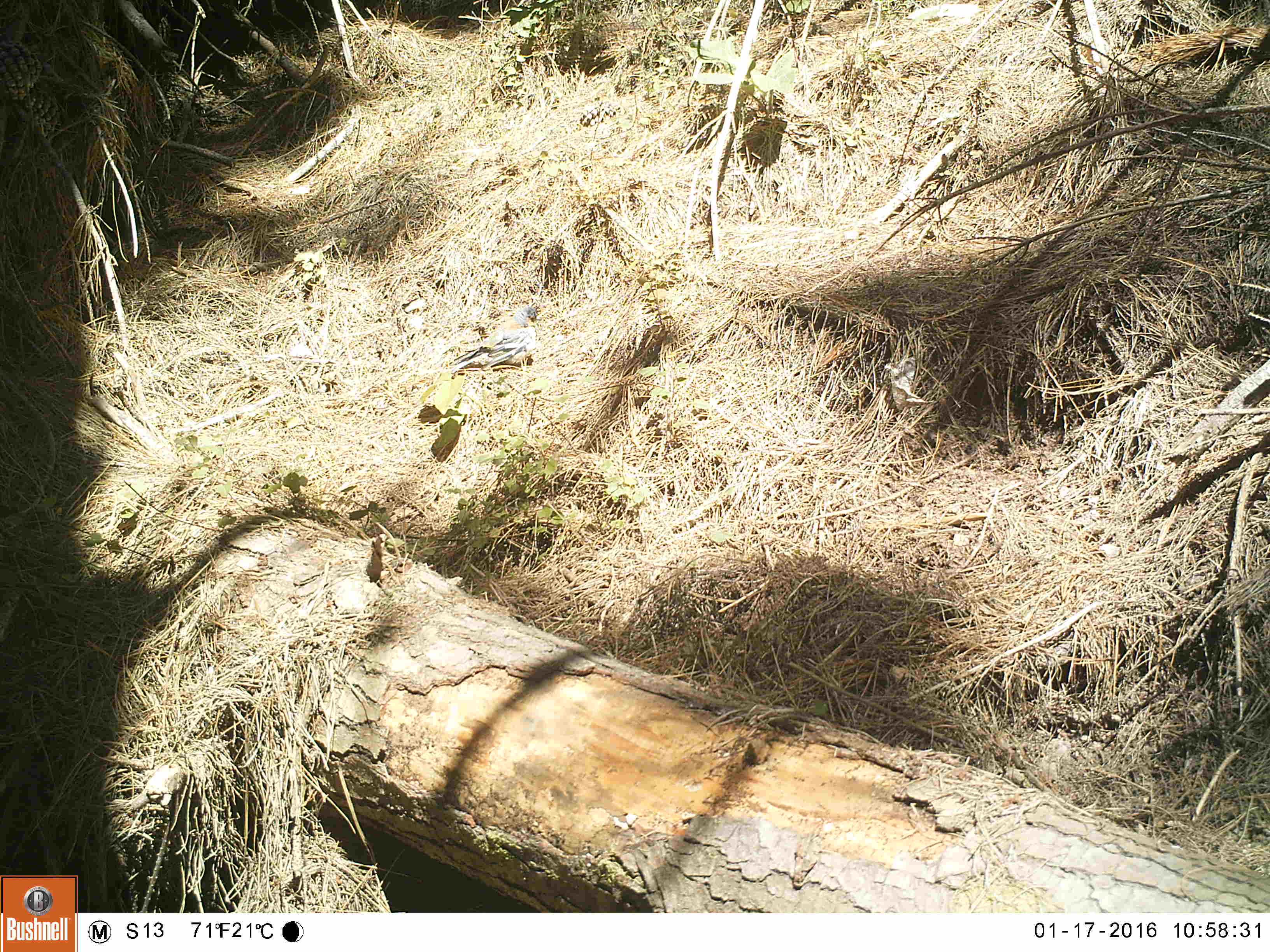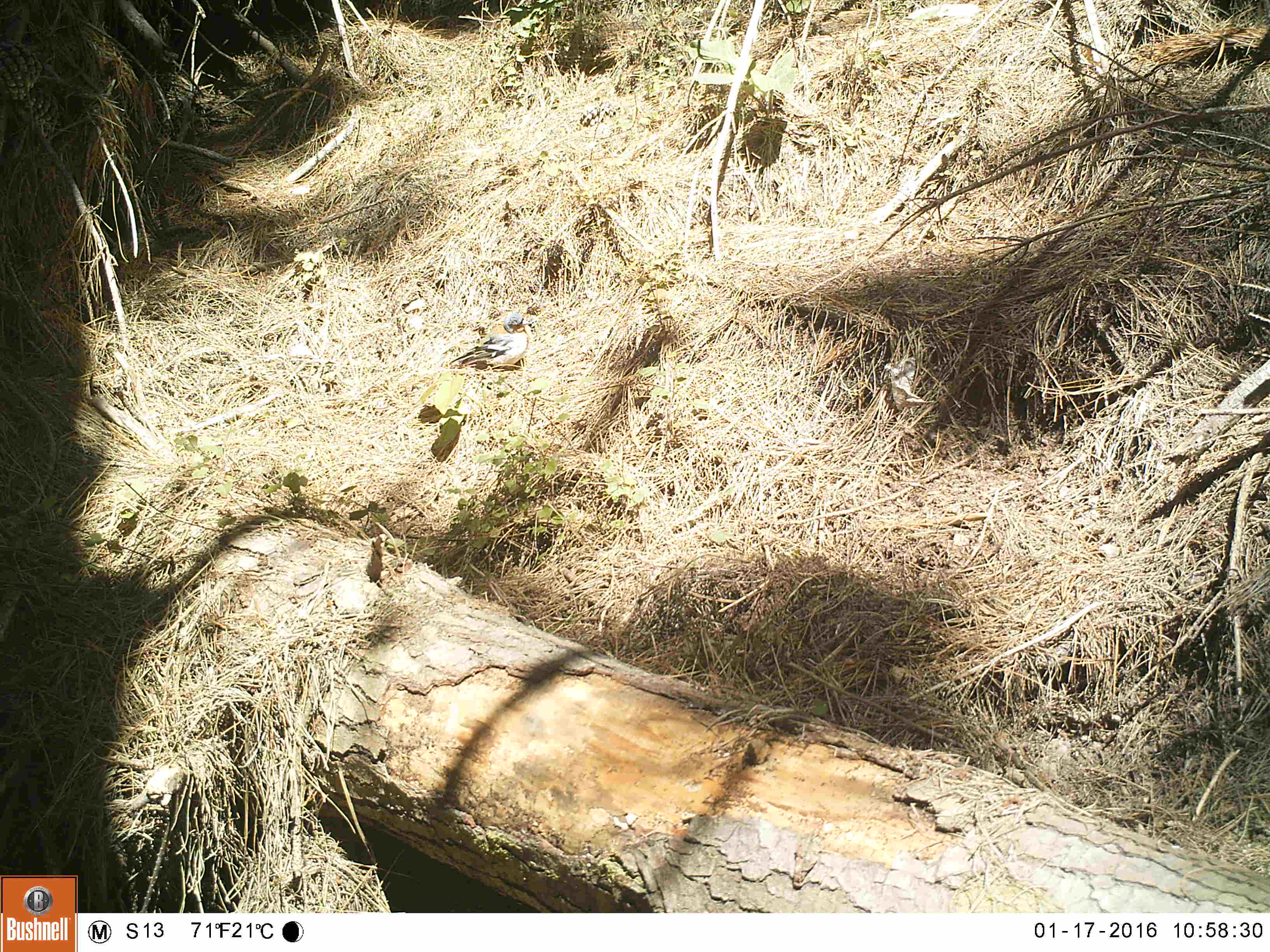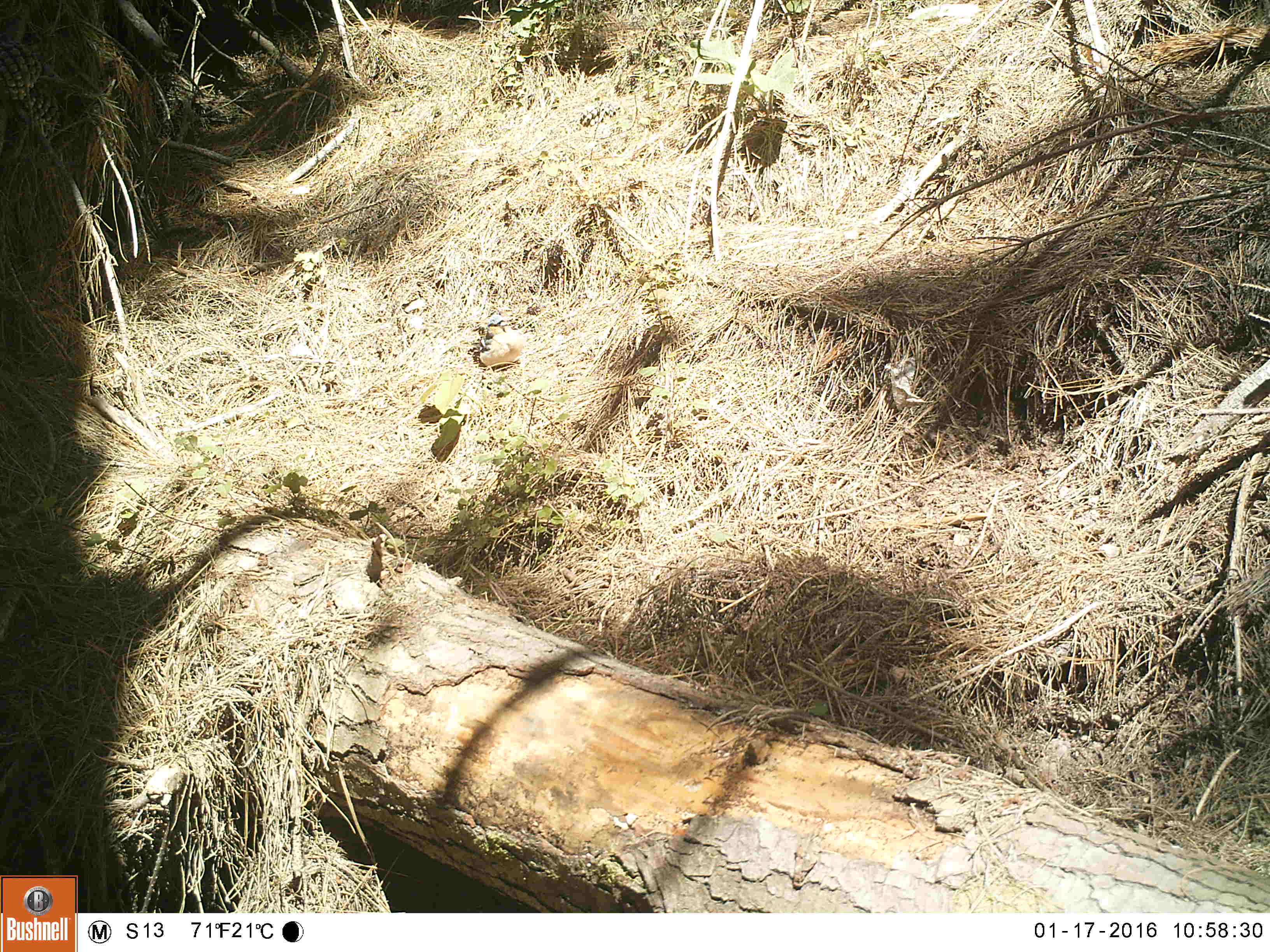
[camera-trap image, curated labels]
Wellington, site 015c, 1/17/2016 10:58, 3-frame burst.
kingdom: Animalia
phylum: Chordata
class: Aves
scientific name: Aves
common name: bird